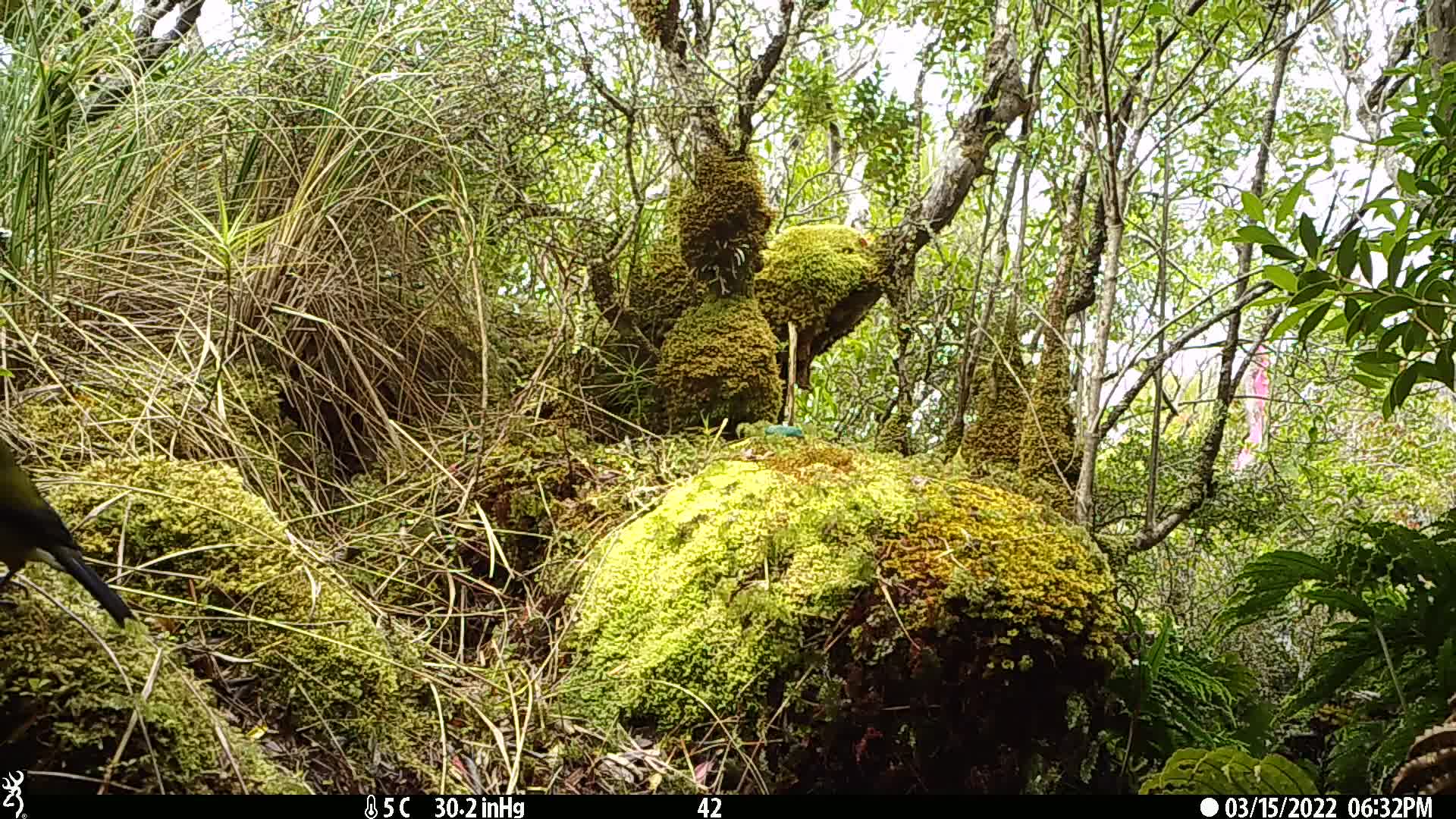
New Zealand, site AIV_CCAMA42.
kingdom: Animalia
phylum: Chordata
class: Aves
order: Passeriformes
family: Meliphagidae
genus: Anthornis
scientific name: Anthornis melanura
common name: new zealand bellbird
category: bellbird